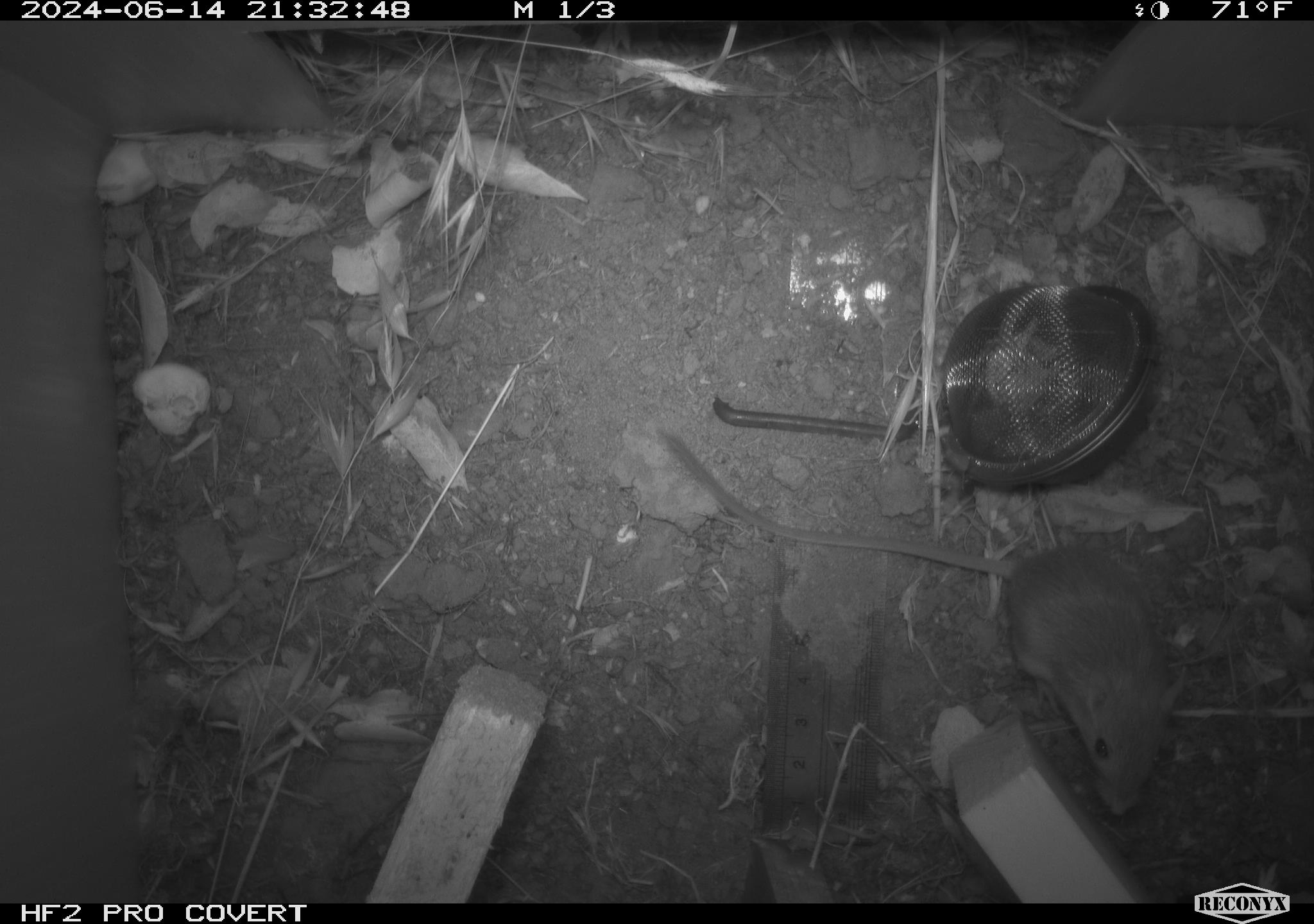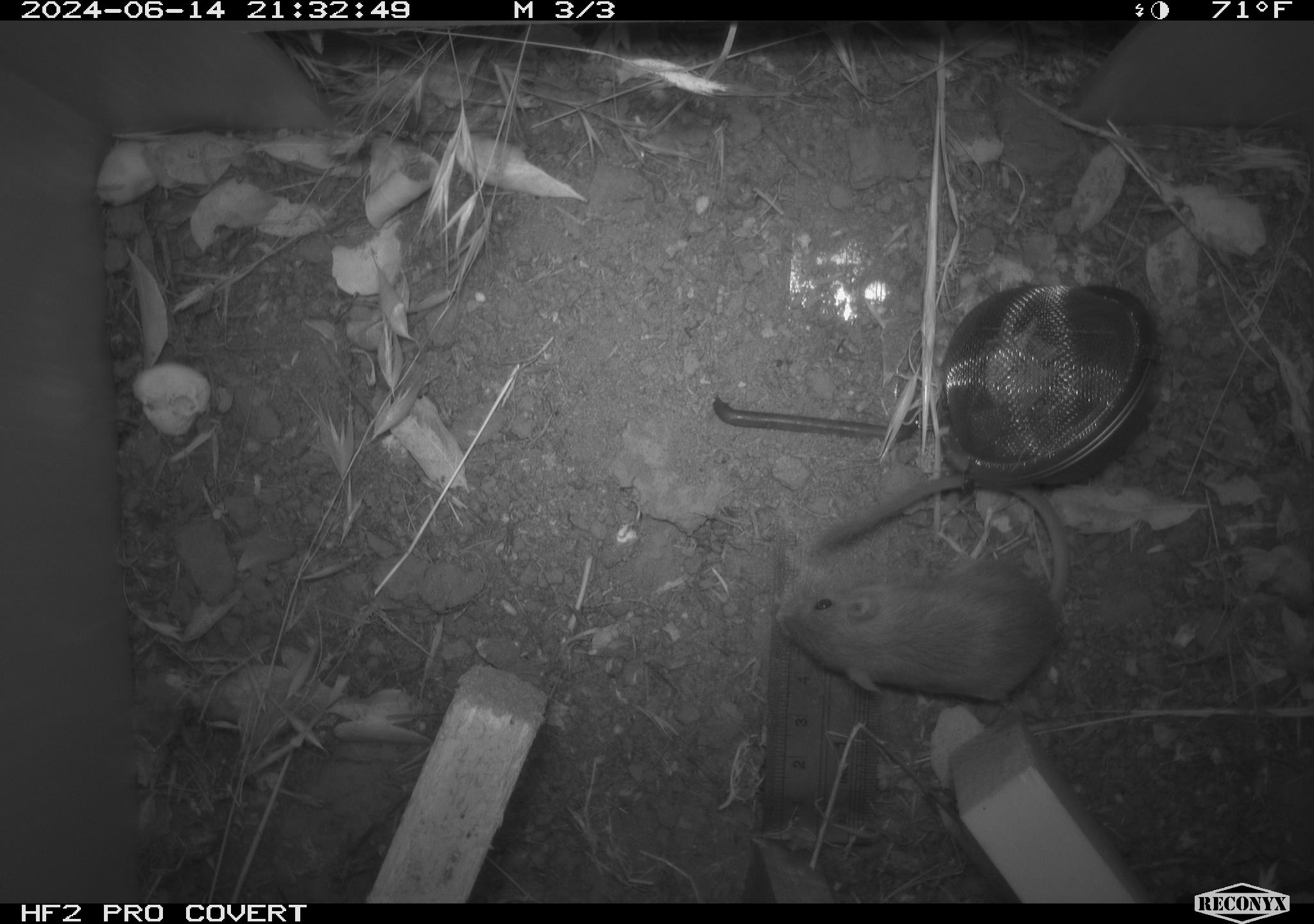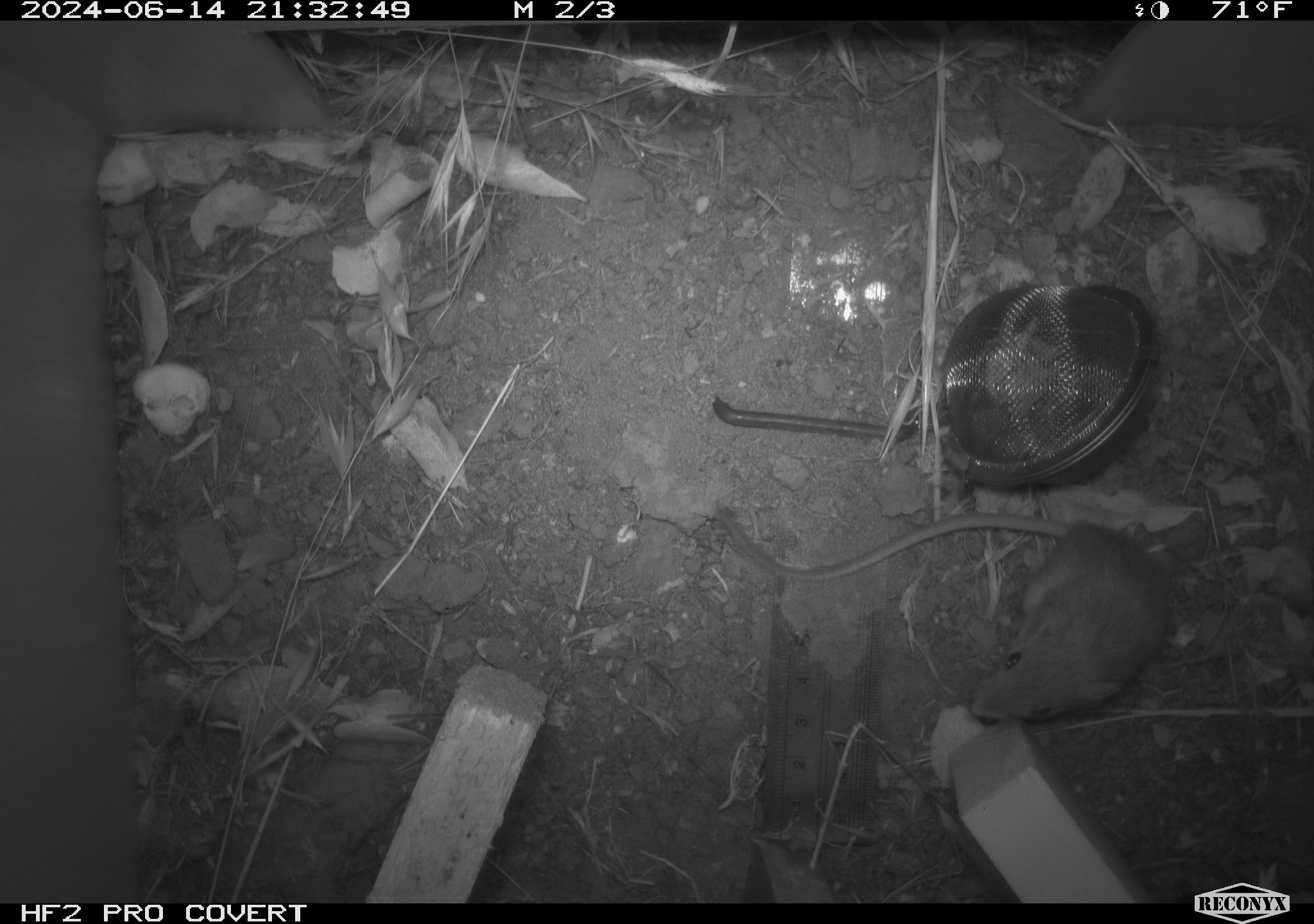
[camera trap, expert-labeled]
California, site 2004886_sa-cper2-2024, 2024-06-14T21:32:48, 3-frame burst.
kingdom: Animalia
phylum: Chordata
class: Mammalia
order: Rodentia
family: Heteromyidae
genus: Dipodomys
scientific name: Dipodomys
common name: kangaroo rats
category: dipodomys species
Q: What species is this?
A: Dipodomys species (kangaroo rats) (Dipodomys).